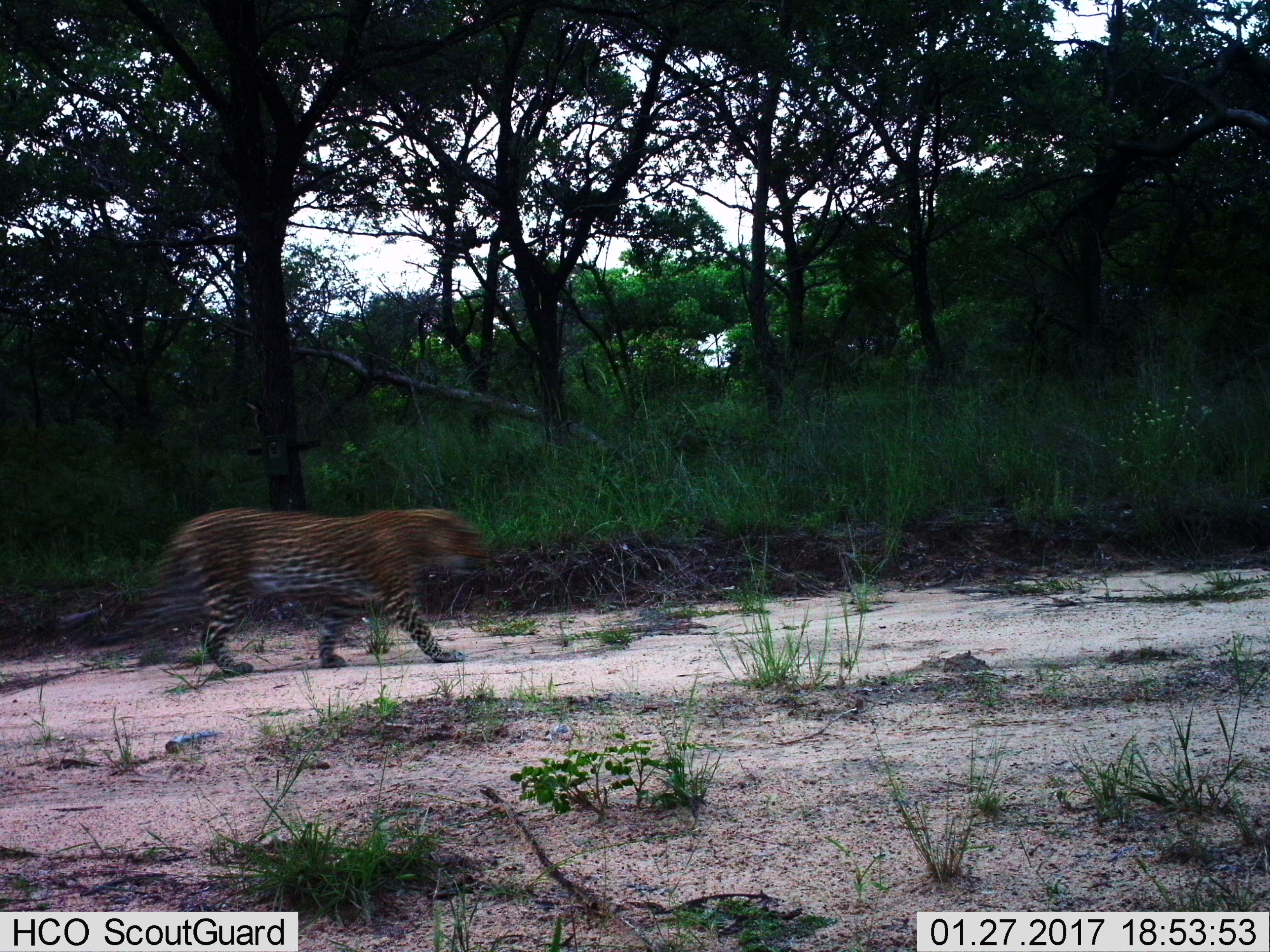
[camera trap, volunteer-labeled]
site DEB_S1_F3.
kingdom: Animalia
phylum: Chordata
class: Mammalia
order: Carnivora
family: Felidae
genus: Panthera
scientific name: Panthera pardus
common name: leopard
Leopard (Panthera pardus), count 1. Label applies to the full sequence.